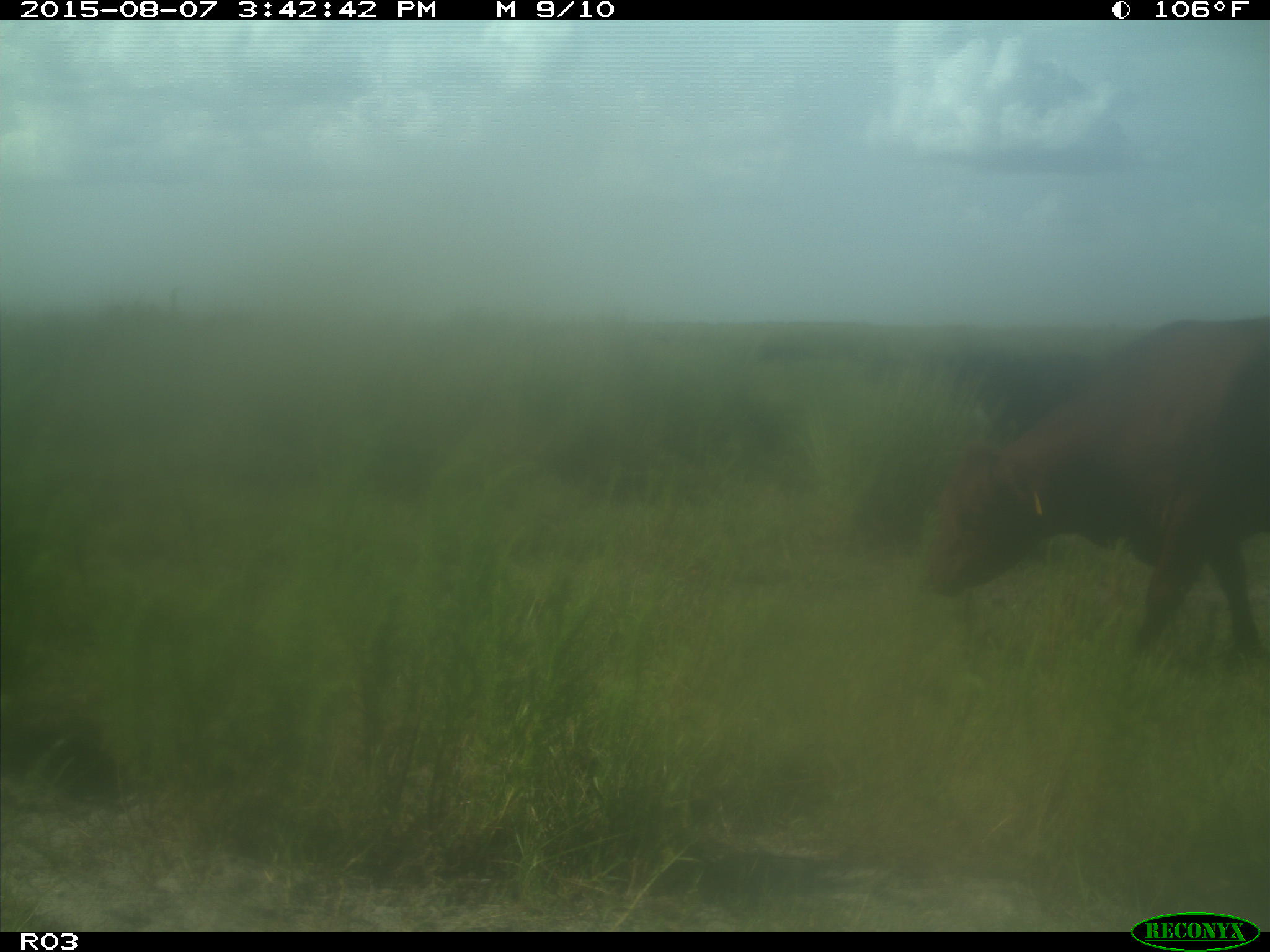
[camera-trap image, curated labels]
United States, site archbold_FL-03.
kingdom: Animalia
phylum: Chordata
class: Mammalia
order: Artiodactyla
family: Bovidae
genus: Bos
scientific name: Bos taurus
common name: domestic cow